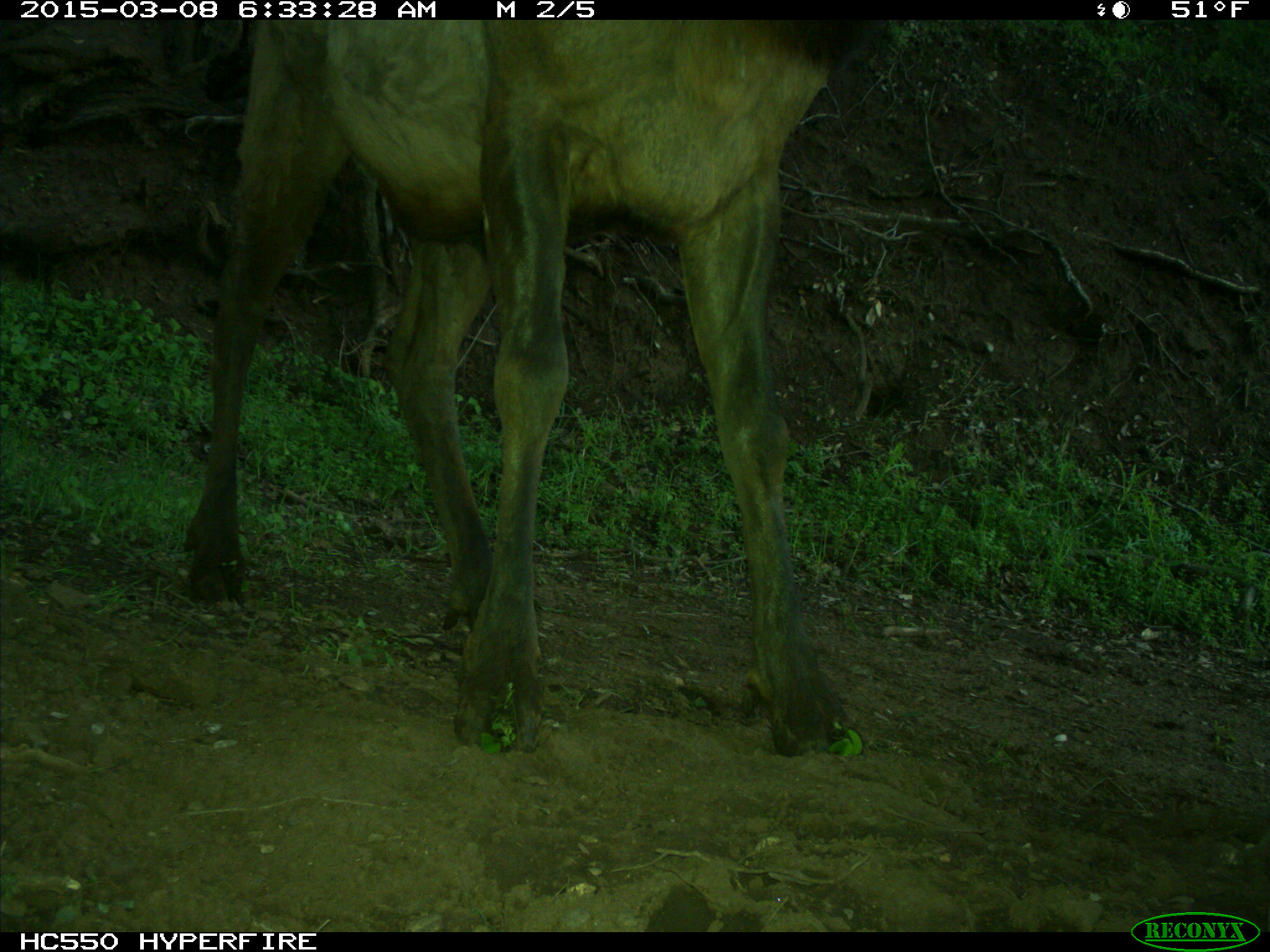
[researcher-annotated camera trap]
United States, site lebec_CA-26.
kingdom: Animalia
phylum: Chordata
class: Mammalia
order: Artiodactyla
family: Cervidae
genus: Cervus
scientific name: Cervus canadensis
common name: elk